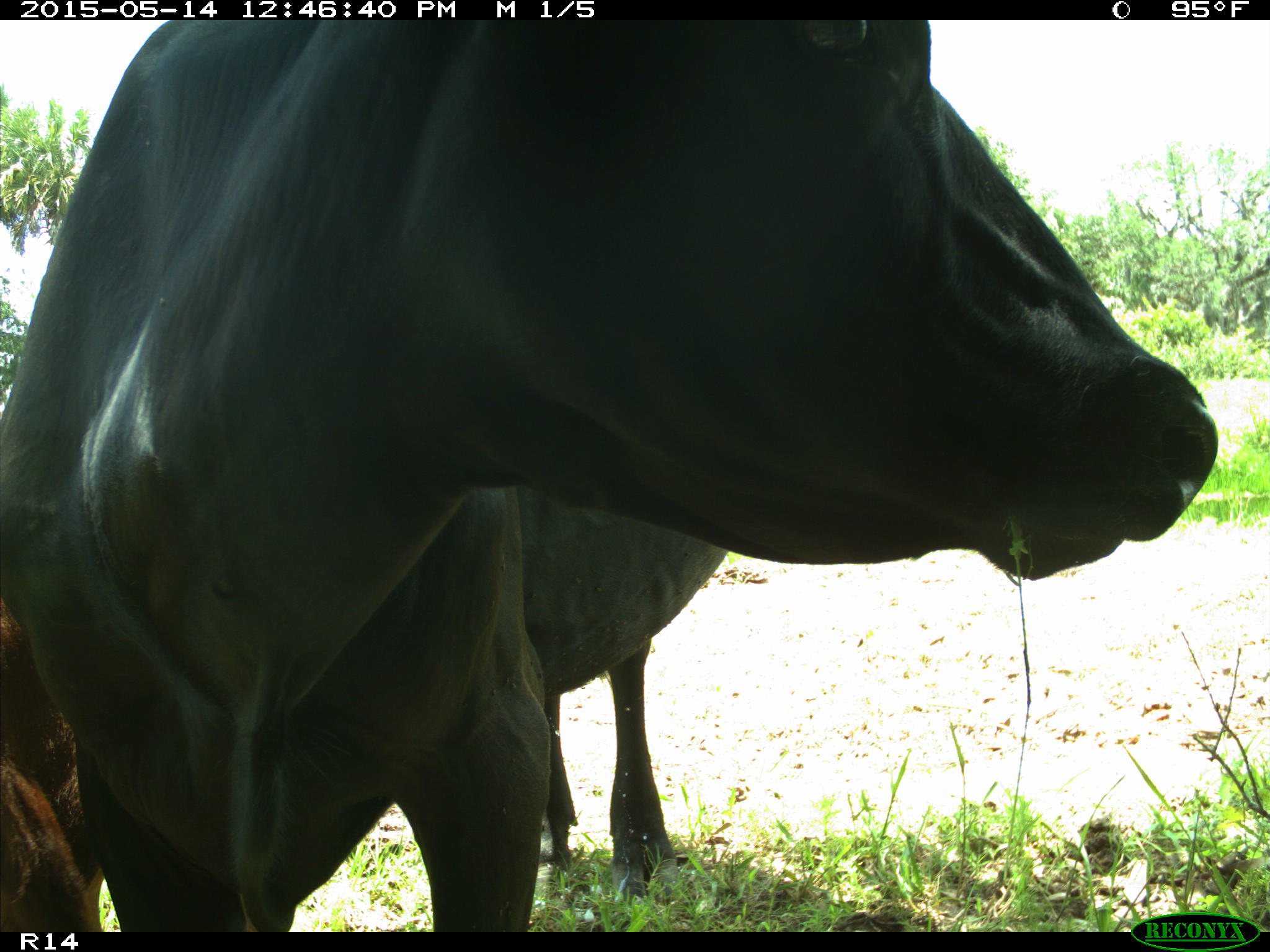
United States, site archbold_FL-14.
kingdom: Animalia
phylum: Chordata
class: Mammalia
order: Artiodactyla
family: Bovidae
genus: Bos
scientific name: Bos taurus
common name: domestic cow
Bos taurus (domestic cow).